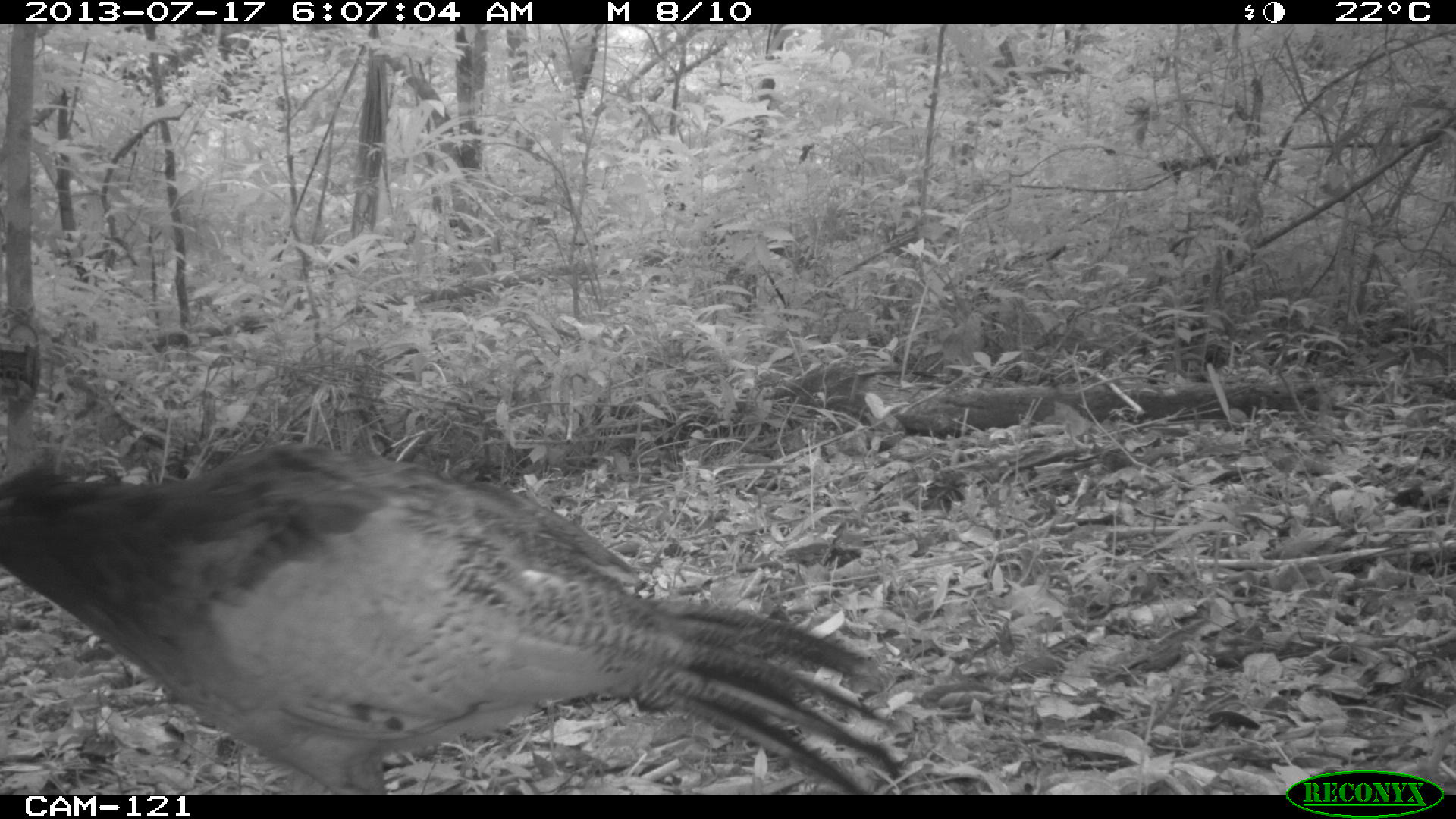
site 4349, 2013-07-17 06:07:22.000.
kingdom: Animalia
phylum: Chordata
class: Aves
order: Galliformes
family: Cracidae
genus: Crax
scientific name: Crax rubra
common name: great curassow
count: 1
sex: female